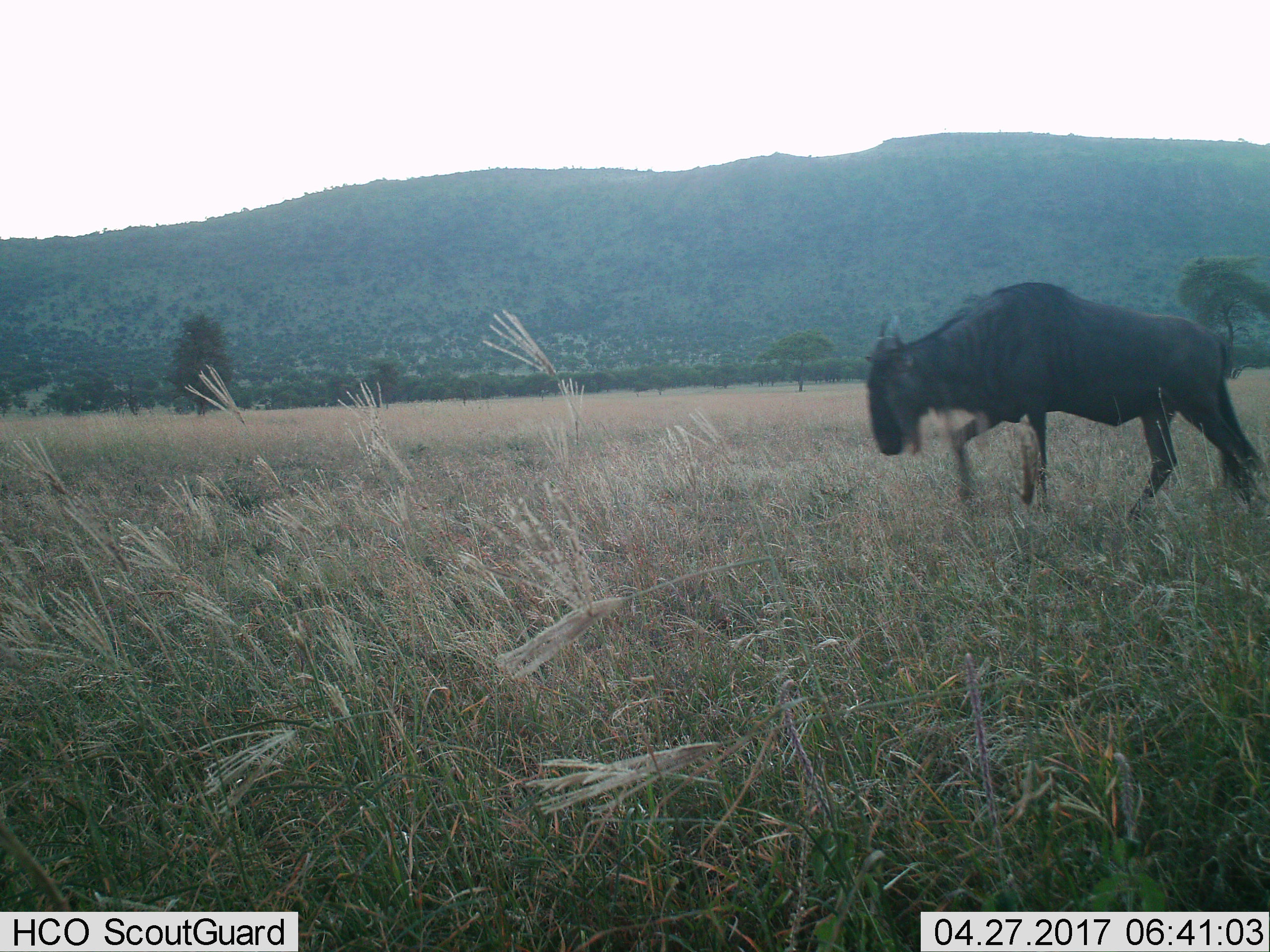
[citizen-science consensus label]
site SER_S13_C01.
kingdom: Animalia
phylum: Chordata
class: Mammalia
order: Artiodactyla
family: Bovidae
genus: Connochaetes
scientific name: Connochaetes taurinus taurinus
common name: blue wildebeest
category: wildebeestblue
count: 1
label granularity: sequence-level